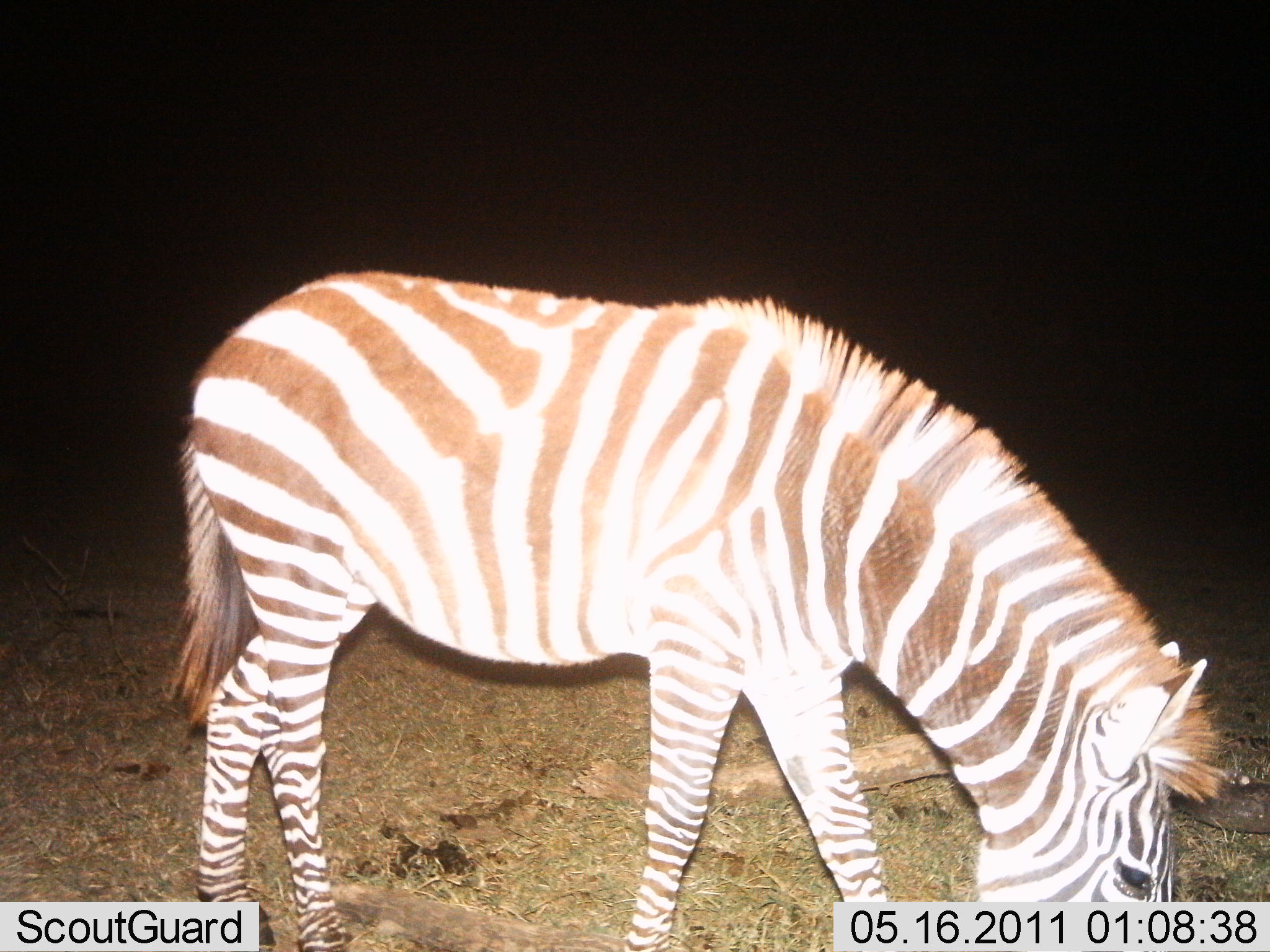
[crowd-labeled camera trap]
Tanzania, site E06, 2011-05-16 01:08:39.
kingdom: Animalia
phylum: Chordata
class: Mammalia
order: Perissodactyla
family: Equidae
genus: Equus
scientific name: Equus quagga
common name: plains zebra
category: zebra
Zebra (plains zebra) (Equus quagga), count 1. Behavior (volunteer vote fractions): standing 31%, resting 0%, moving 0%, interacting 0%. Young present (vote fraction): 0%. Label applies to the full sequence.